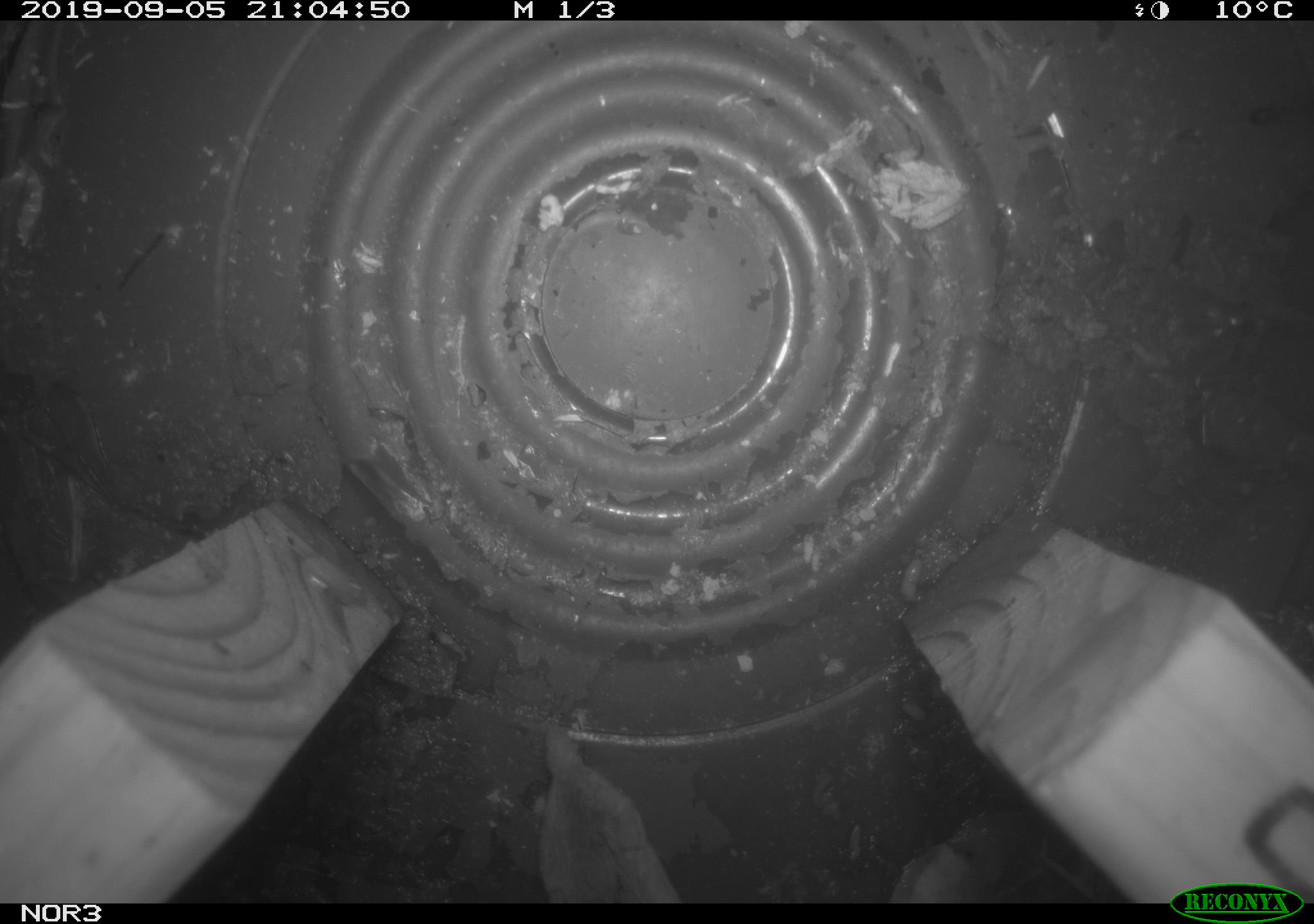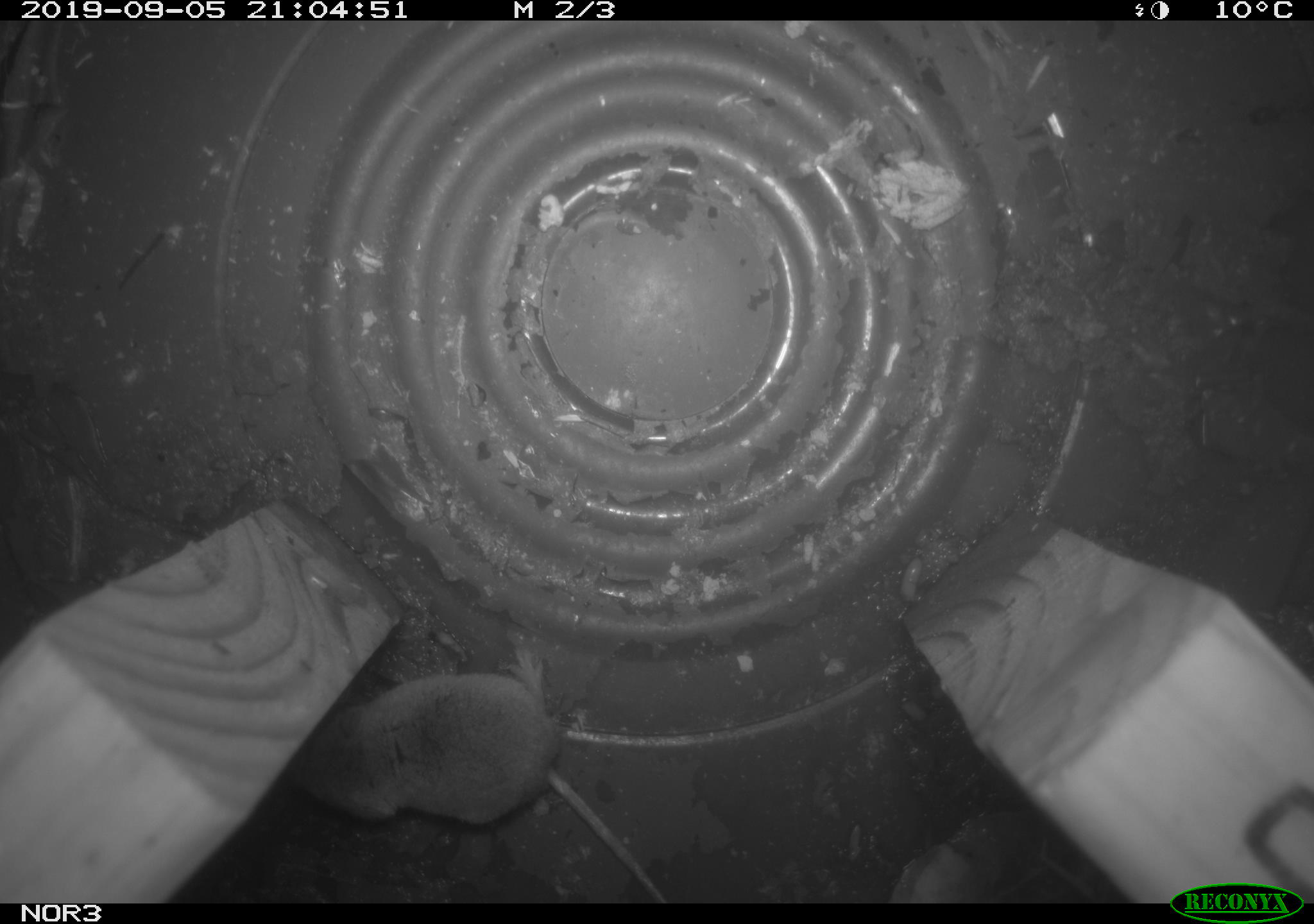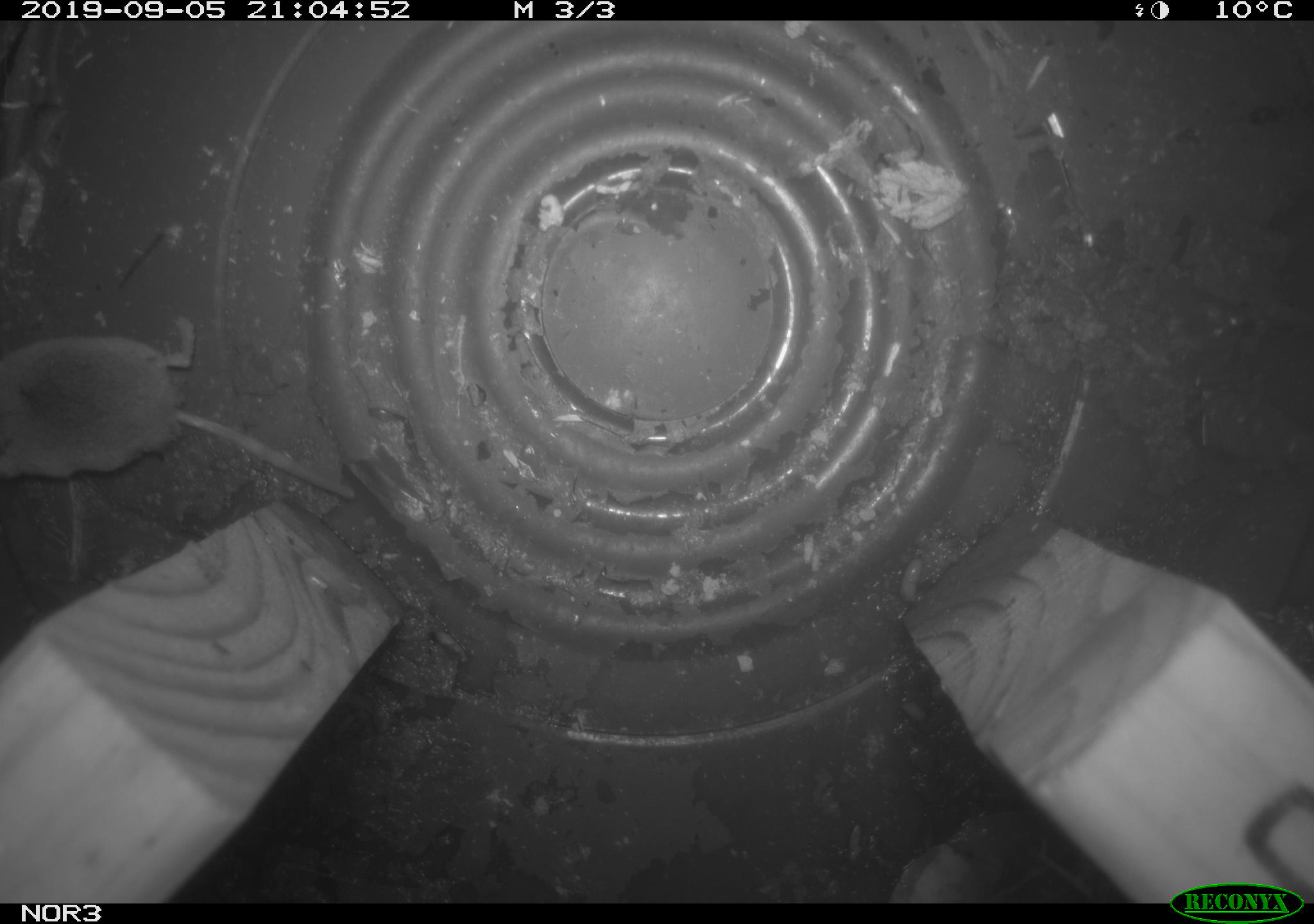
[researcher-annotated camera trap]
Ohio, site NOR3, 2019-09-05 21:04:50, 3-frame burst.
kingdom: Animalia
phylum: Chordata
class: Mammalia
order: Eulipotyphla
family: Soricidae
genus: Sorex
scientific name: Sorex cinereus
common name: masked shrew